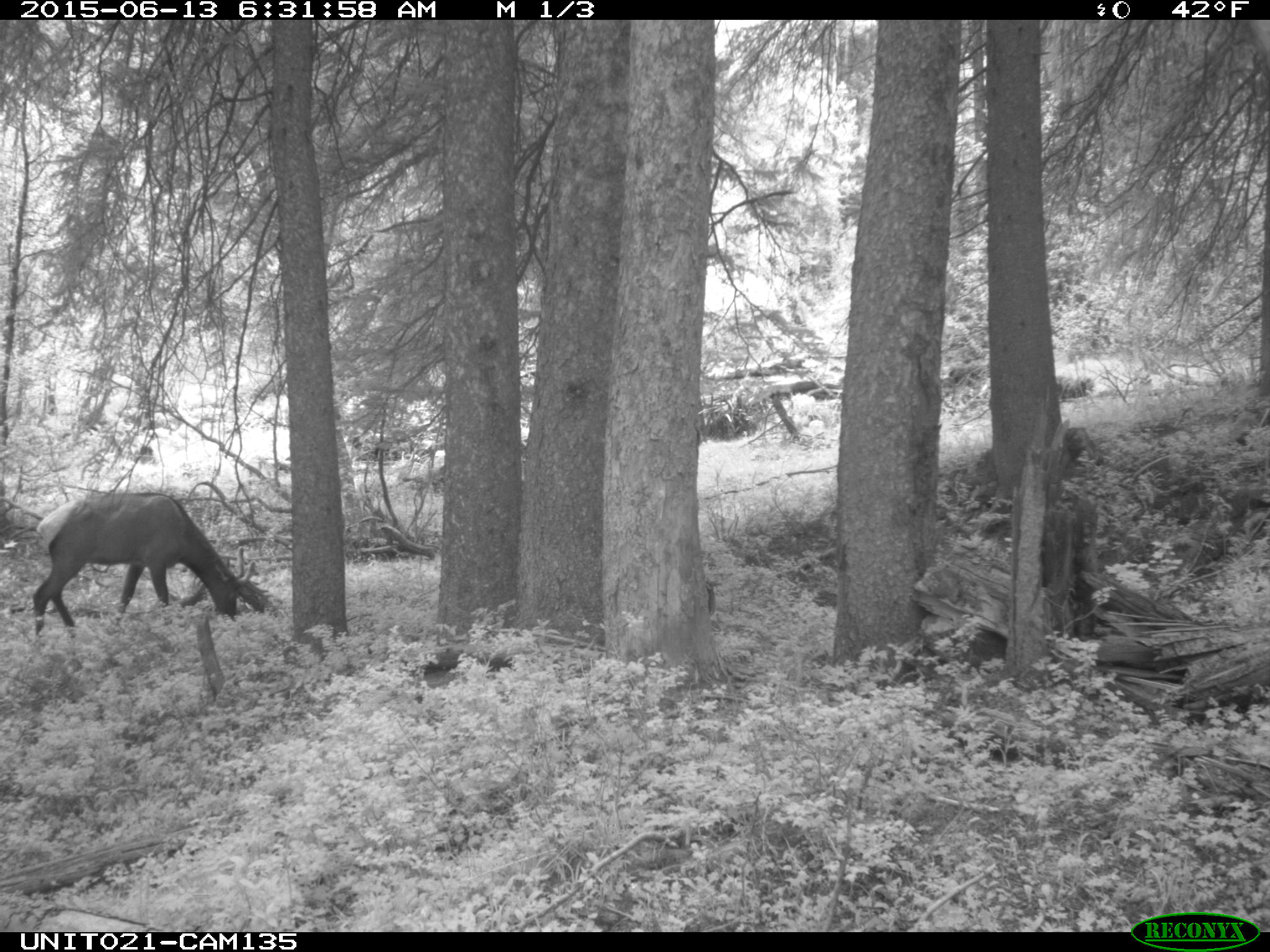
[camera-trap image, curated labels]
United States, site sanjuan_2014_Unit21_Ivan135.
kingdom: Animalia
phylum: Chordata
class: Mammalia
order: Artiodactyla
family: Cervidae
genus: Cervus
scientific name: Cervus elaphus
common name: red deer